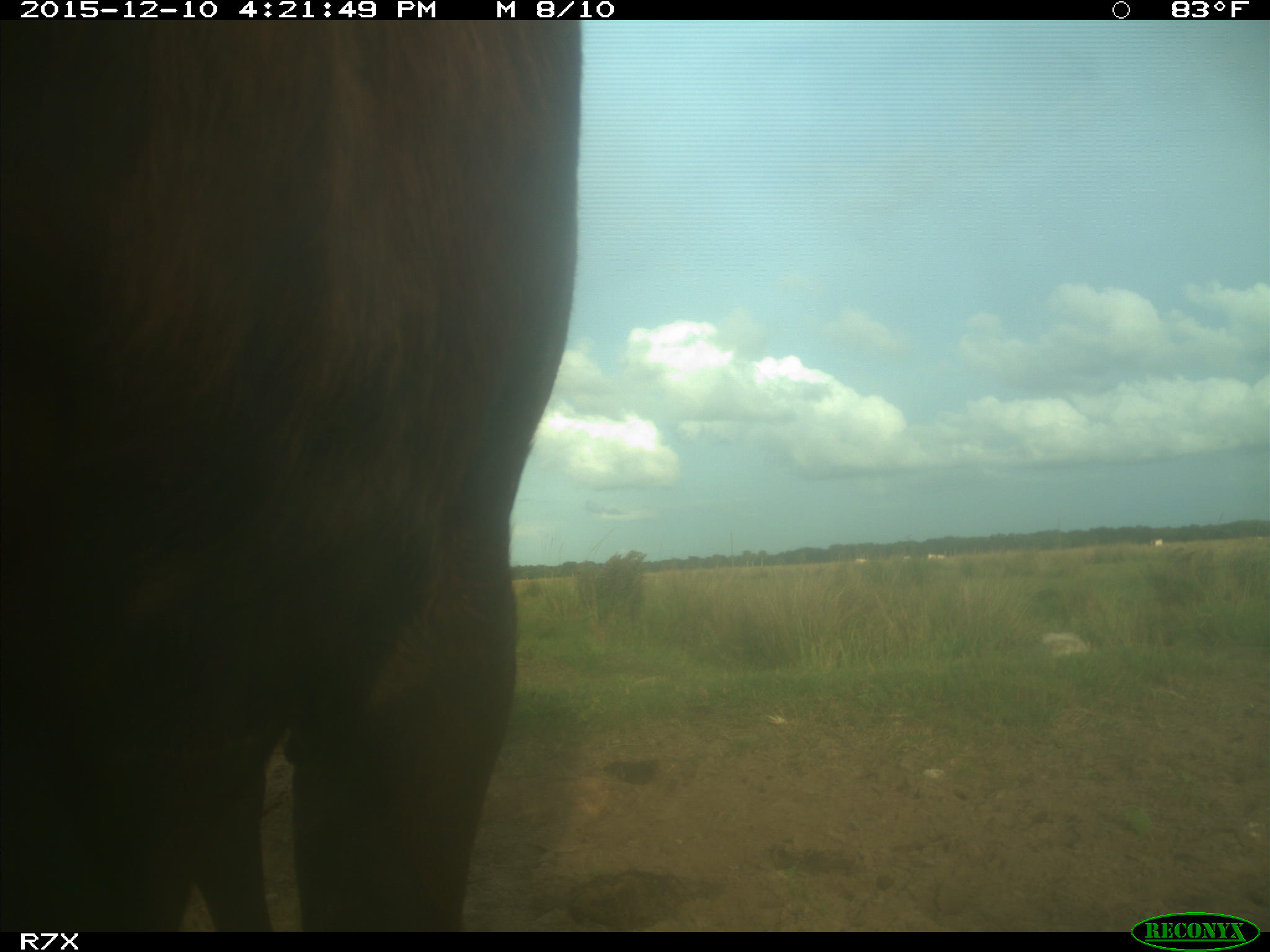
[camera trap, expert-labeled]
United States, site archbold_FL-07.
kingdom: Animalia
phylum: Chordata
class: Mammalia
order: Artiodactyla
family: Bovidae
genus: Bos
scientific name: Bos taurus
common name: domestic cow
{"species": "Bos taurus (domestic cow)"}